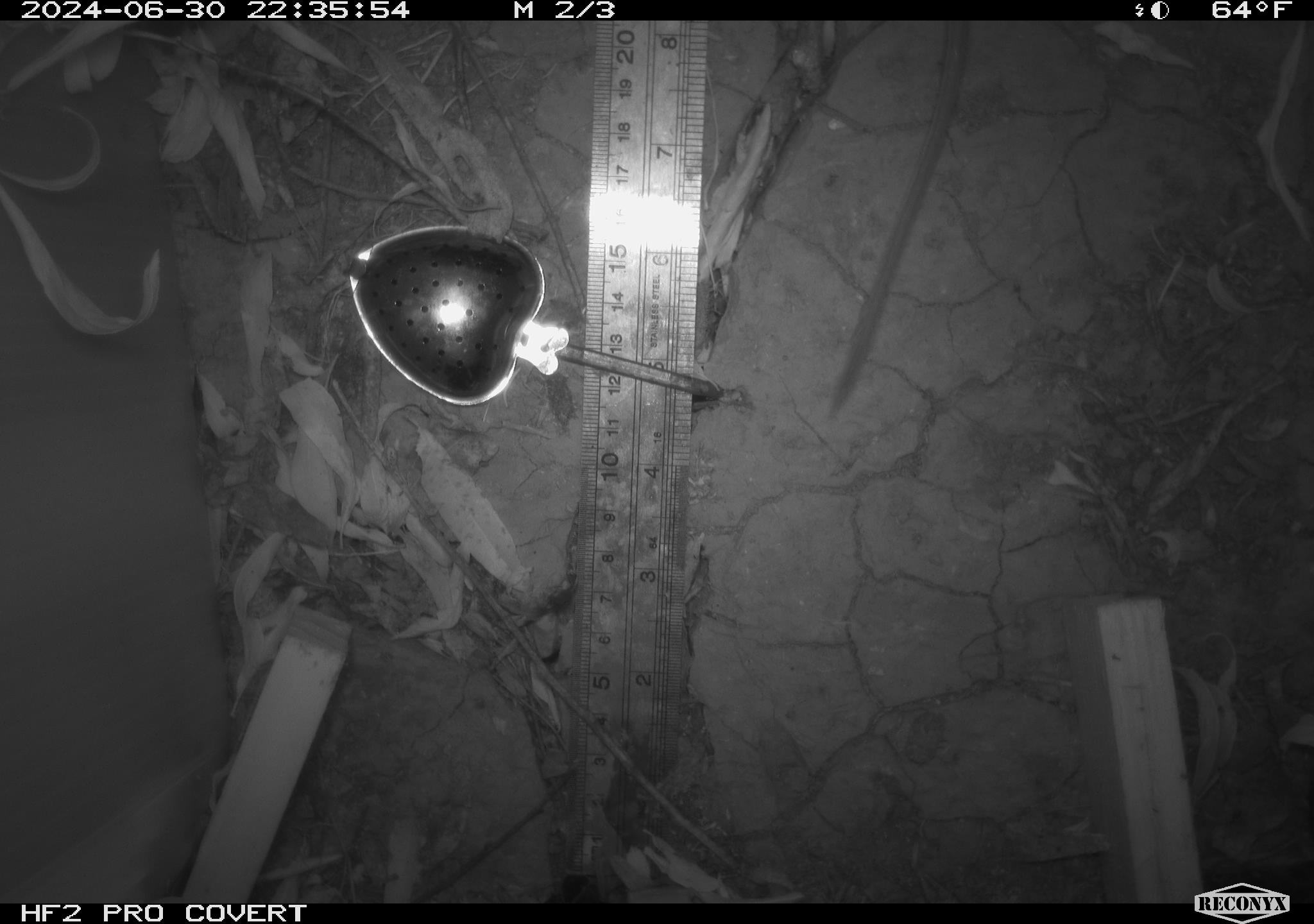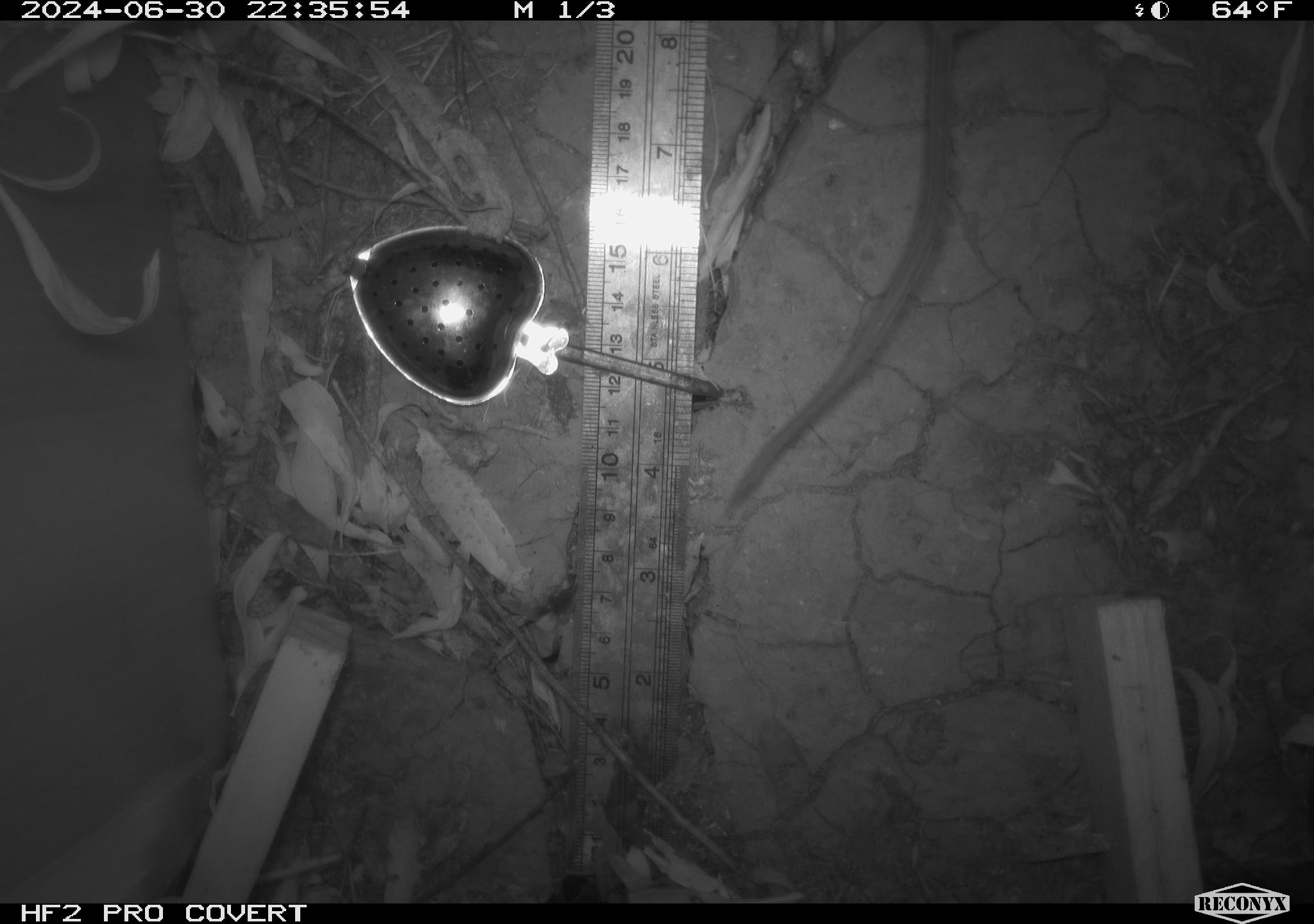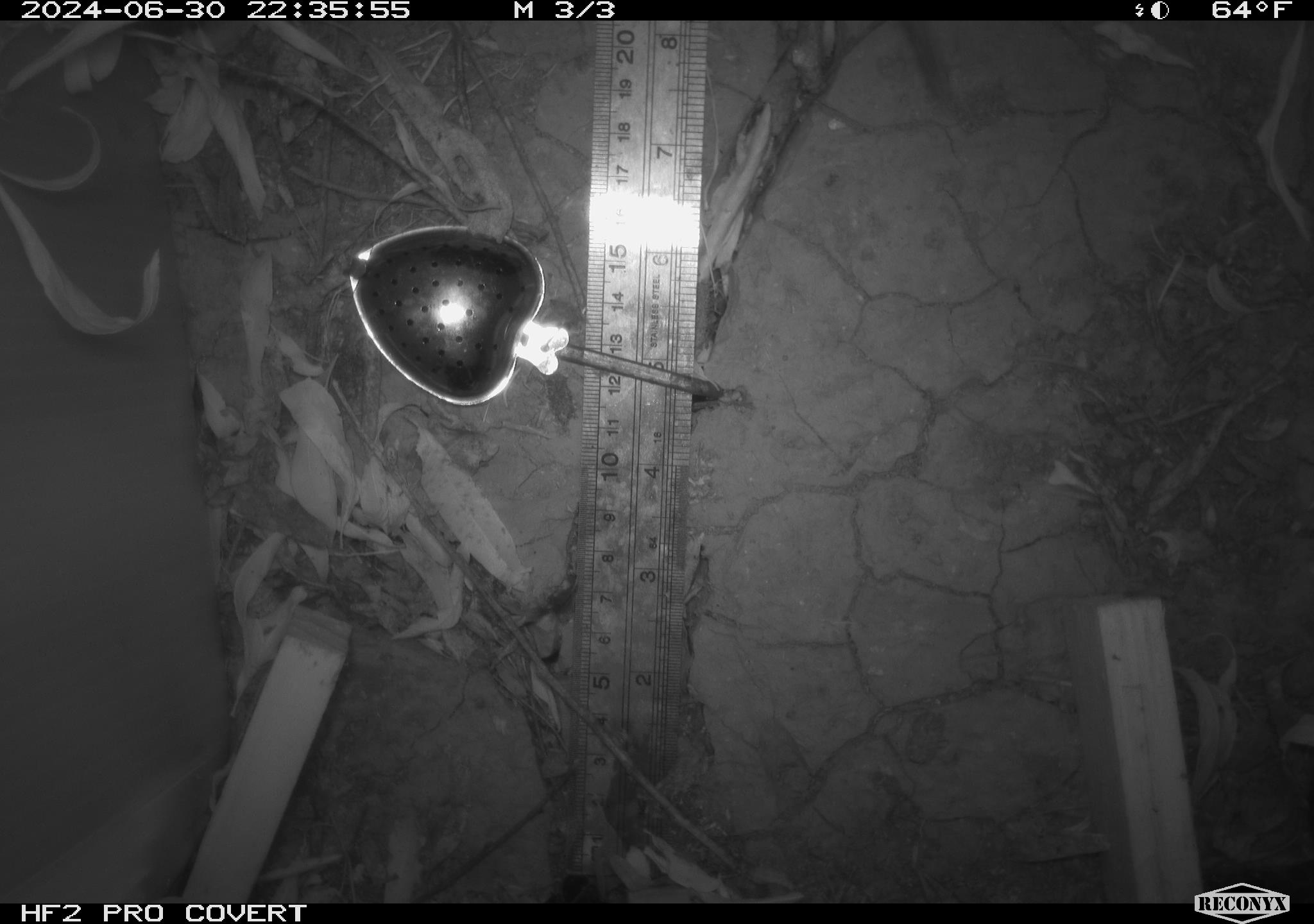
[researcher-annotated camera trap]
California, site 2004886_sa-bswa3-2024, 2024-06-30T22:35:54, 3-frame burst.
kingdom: Animalia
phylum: Chordata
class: Mammalia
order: Rodentia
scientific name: Rodentia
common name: mouse species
Mouse species (Rodentia).